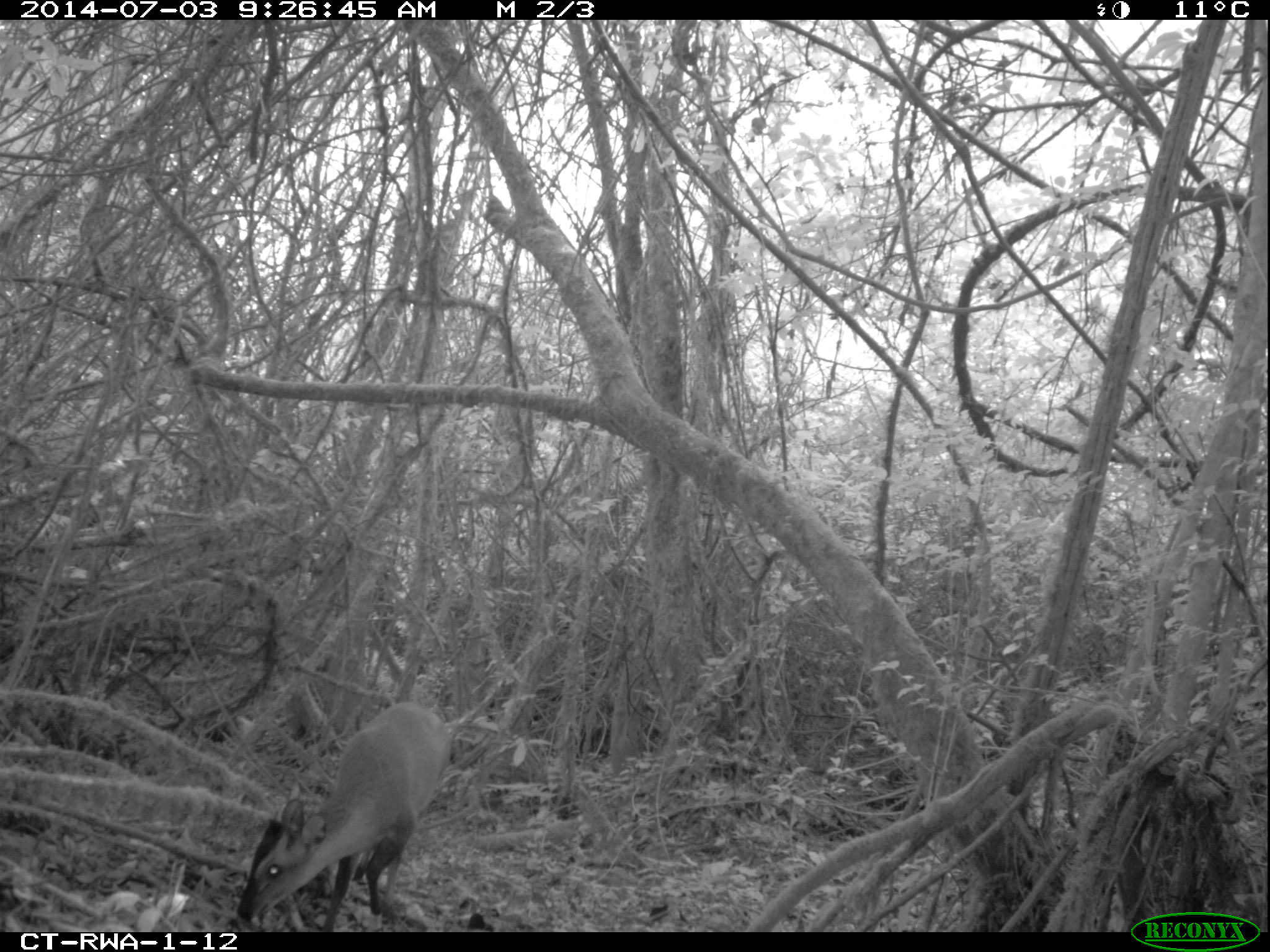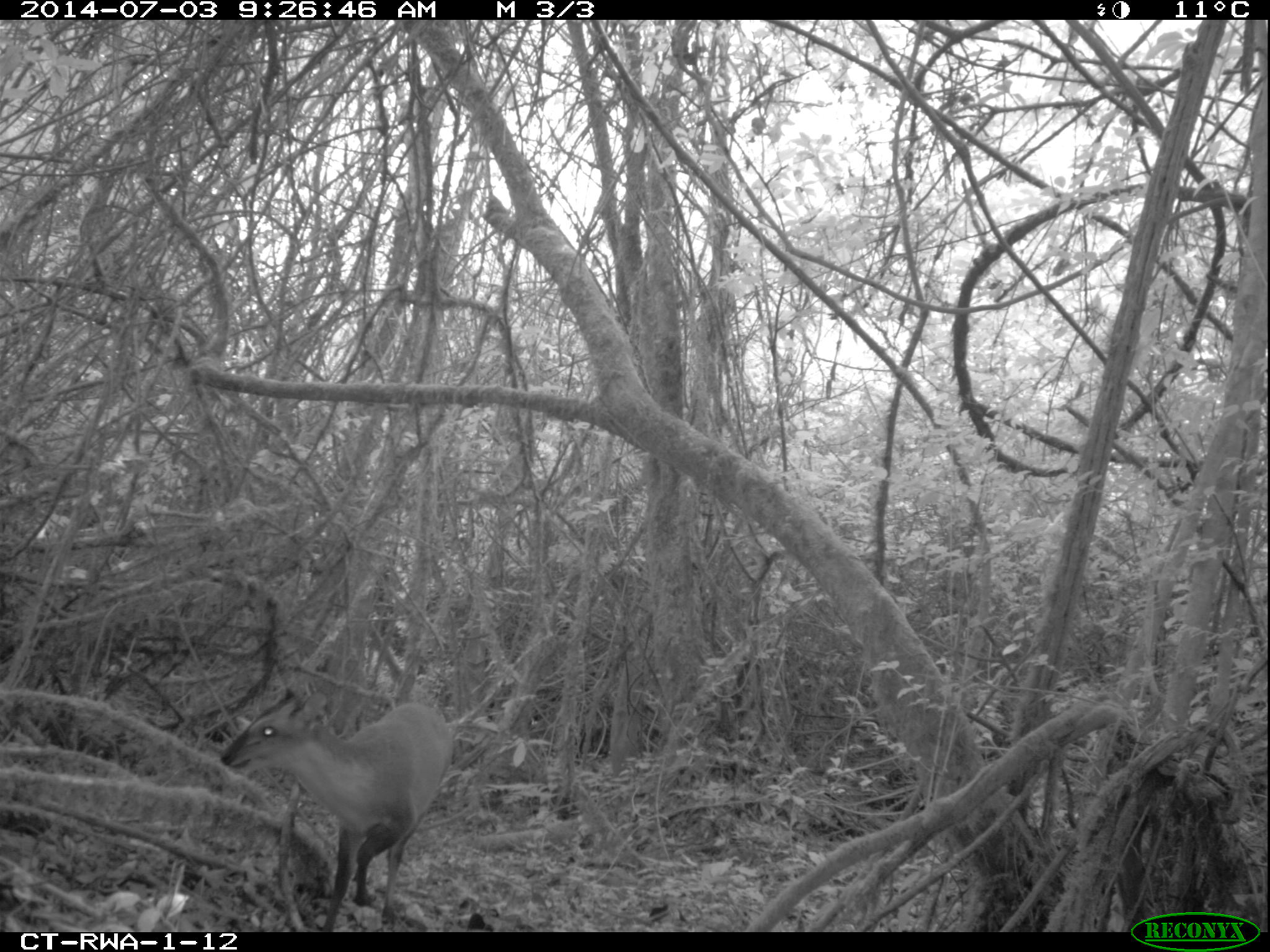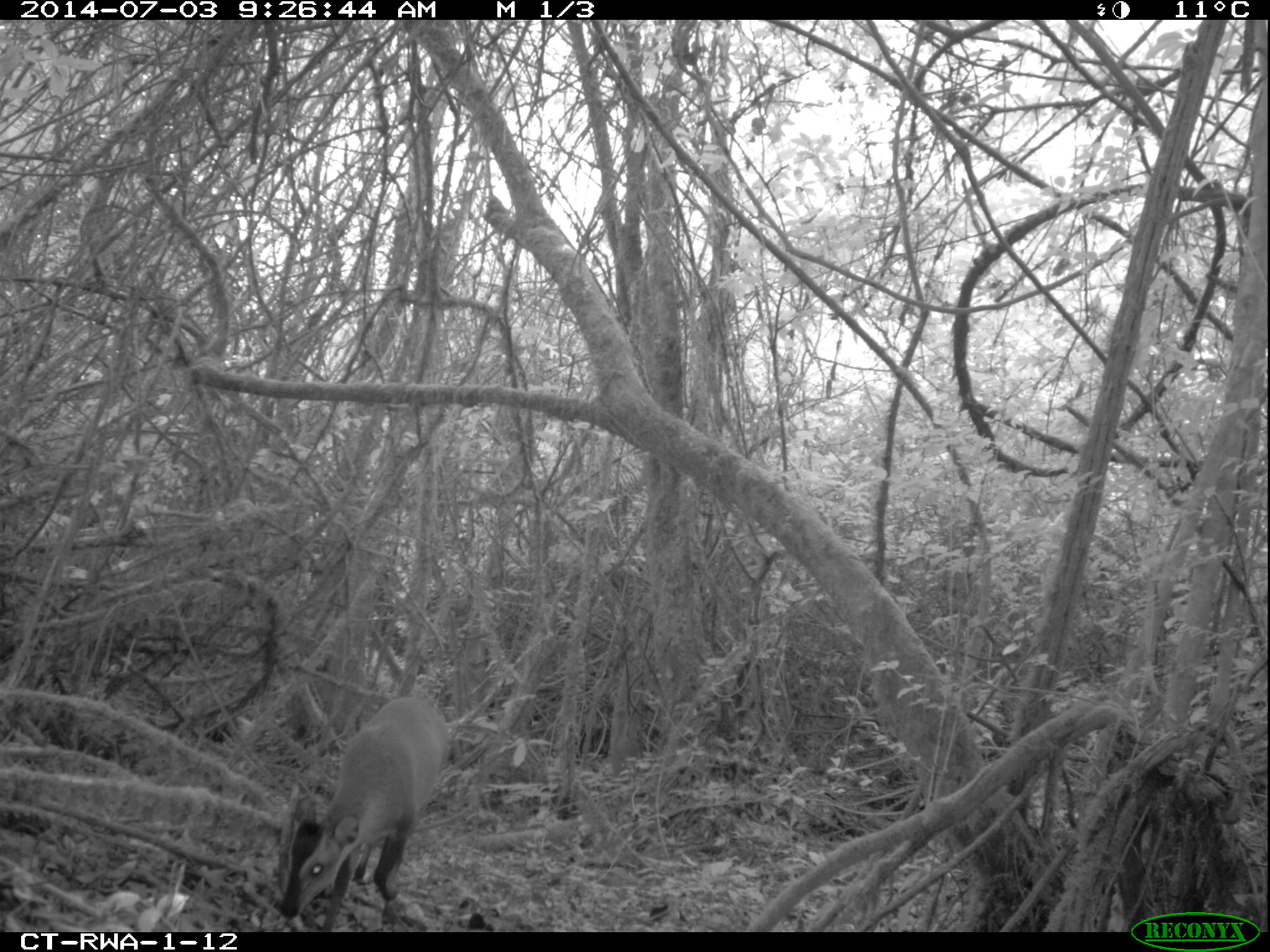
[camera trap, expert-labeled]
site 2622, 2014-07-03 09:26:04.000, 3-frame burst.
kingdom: Animalia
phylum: Chordata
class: Mammalia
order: Artiodactyla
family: Bovidae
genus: Cephalophus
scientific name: Cephalophus nigrifrons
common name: black-fronted duiker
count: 1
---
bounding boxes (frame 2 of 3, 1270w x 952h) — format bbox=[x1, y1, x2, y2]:
cephalophus nigrifrons: bbox=[218, 690, 455, 931]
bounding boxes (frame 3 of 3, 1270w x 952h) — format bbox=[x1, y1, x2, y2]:
cephalophus nigrifrons: bbox=[273, 696, 450, 932]